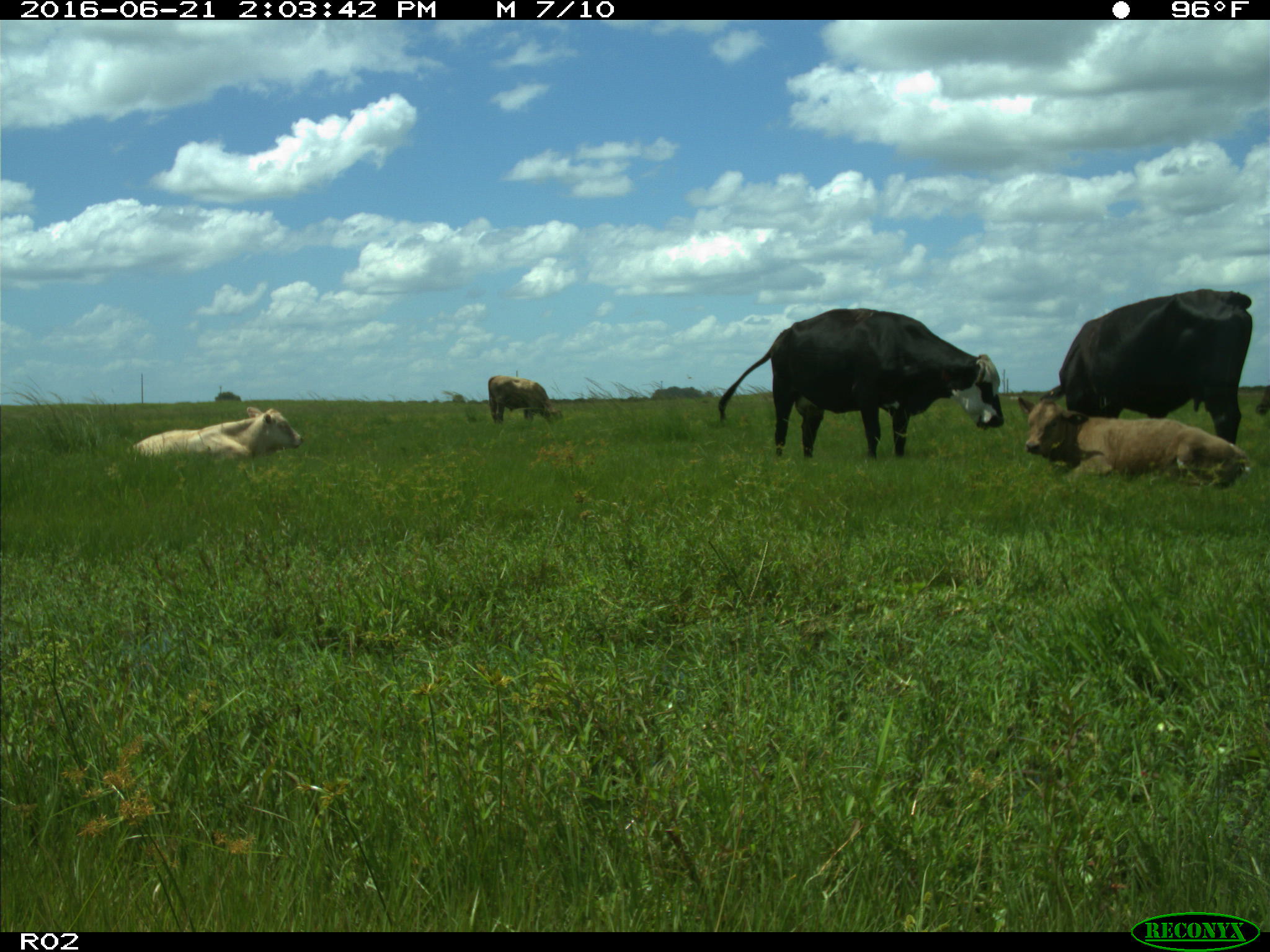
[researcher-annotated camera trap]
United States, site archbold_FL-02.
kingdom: Animalia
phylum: Chordata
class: Mammalia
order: Artiodactyla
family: Bovidae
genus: Bos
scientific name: Bos taurus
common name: domestic cow